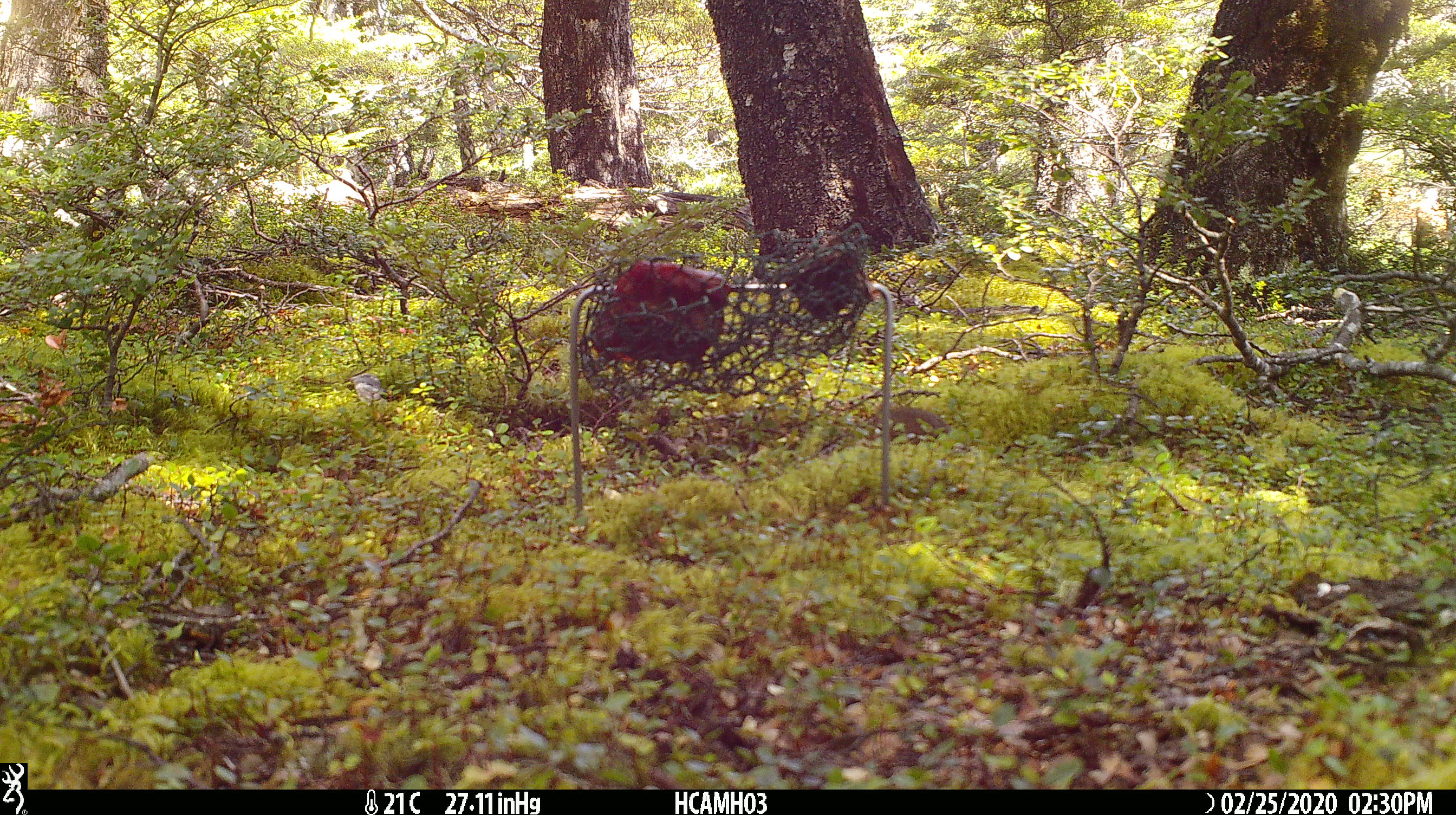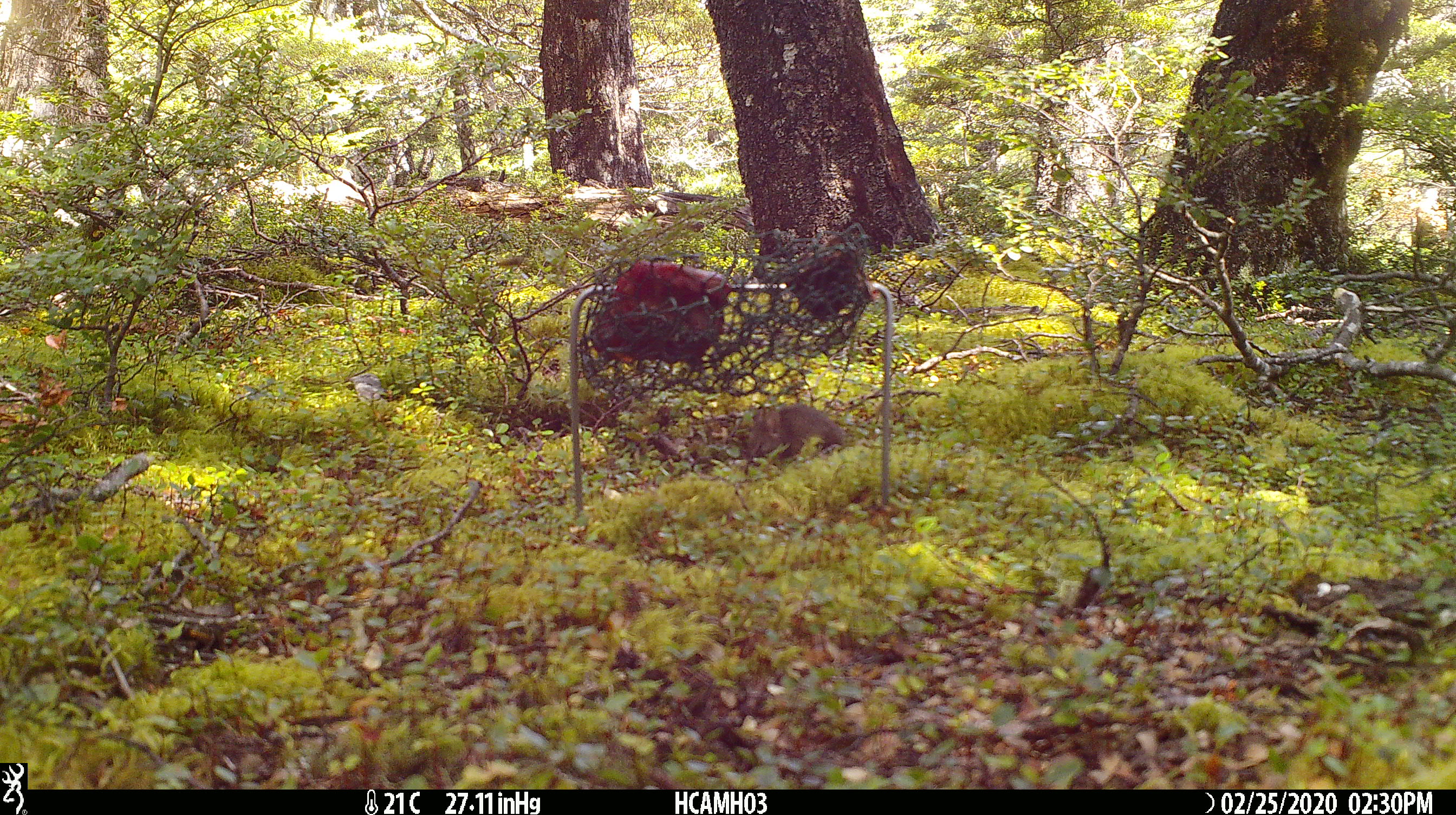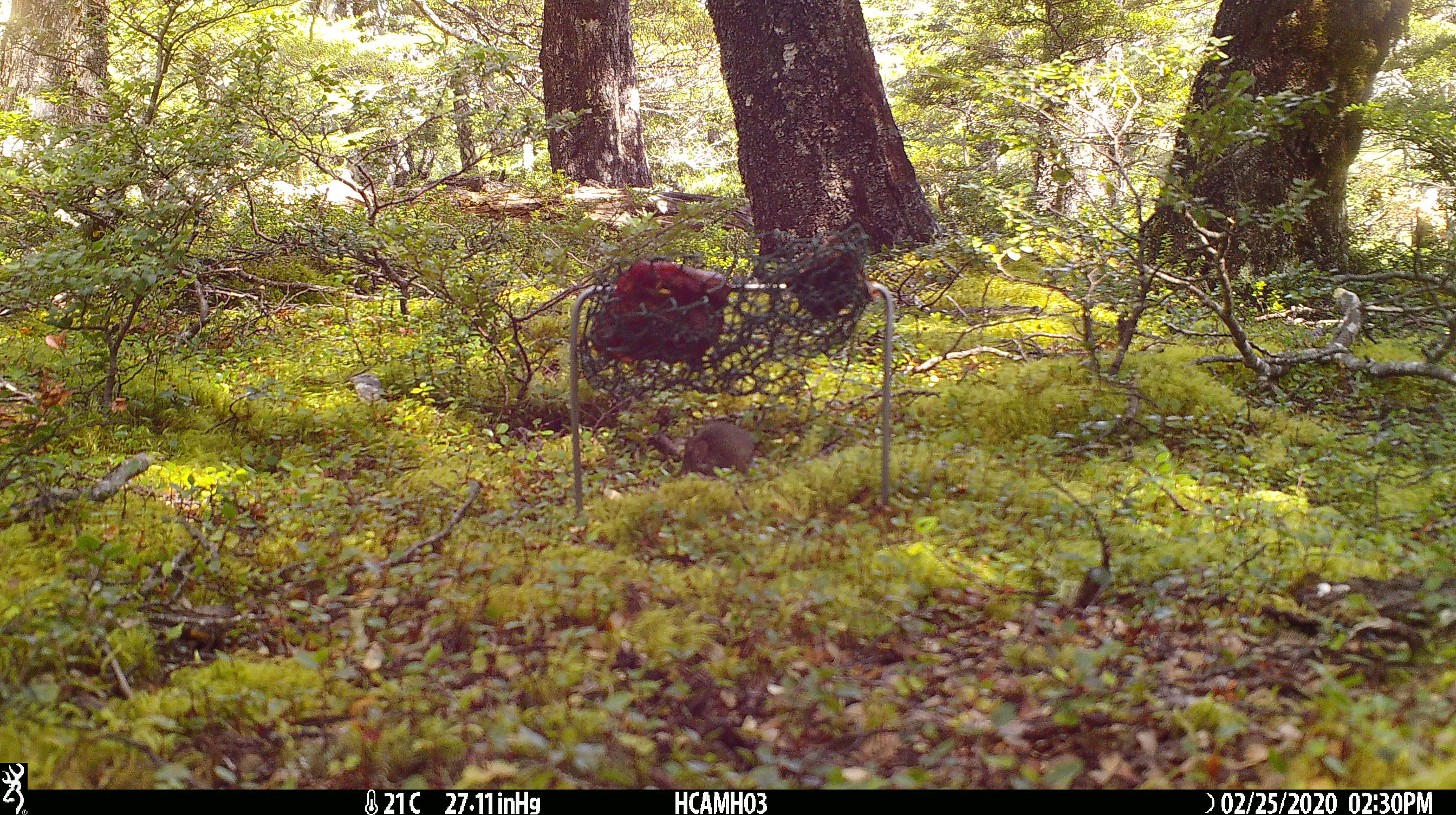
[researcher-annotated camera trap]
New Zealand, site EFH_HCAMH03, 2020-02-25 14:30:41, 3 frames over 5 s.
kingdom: Animalia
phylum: Chordata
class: Mammalia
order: Rodentia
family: Muridae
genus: Mus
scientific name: Mus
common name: mouse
Mouse (Mus).